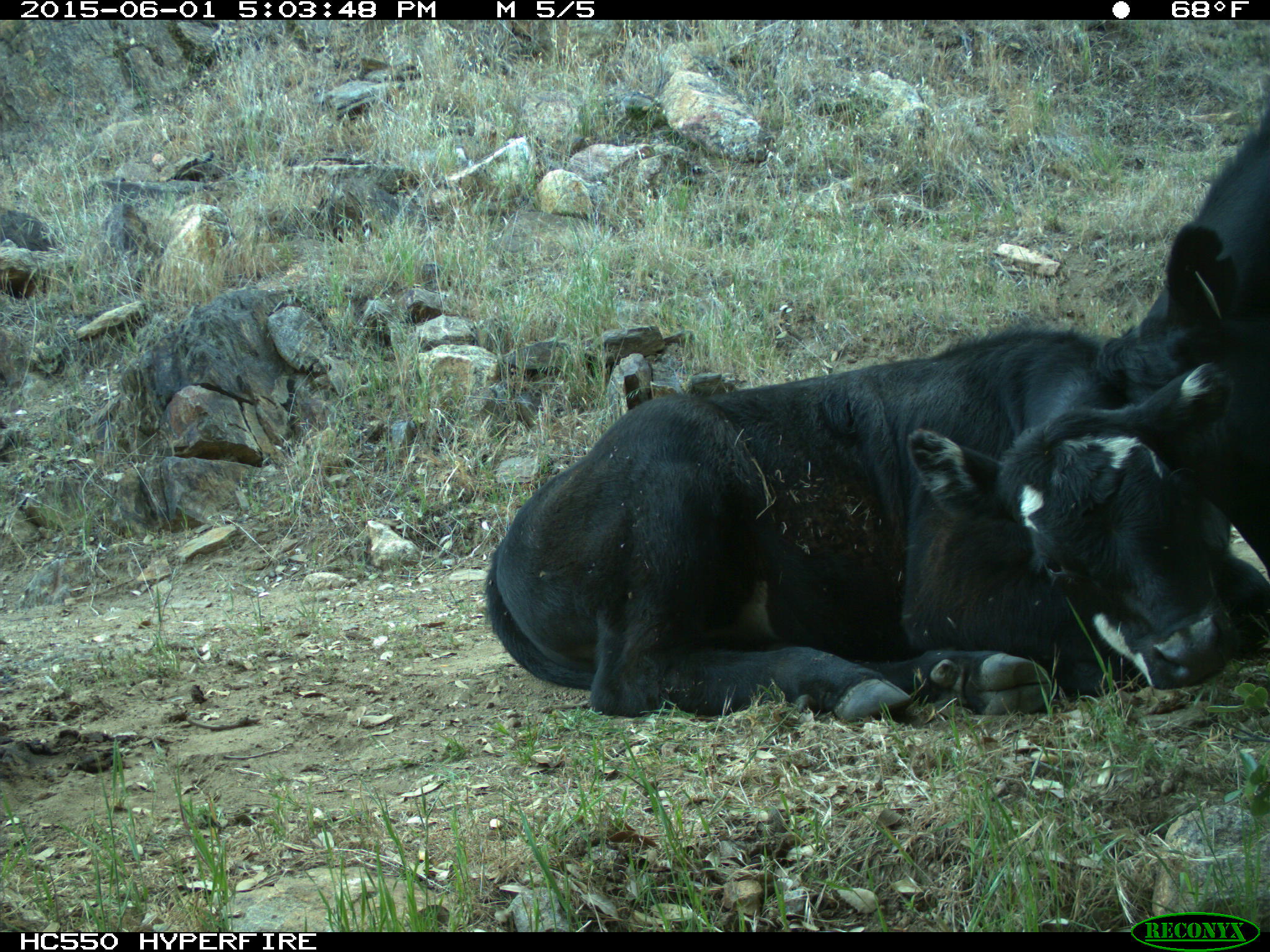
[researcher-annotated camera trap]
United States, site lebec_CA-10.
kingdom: Animalia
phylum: Chordata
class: Mammalia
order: Artiodactyla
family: Bovidae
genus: Bos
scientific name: Bos taurus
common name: domestic cow